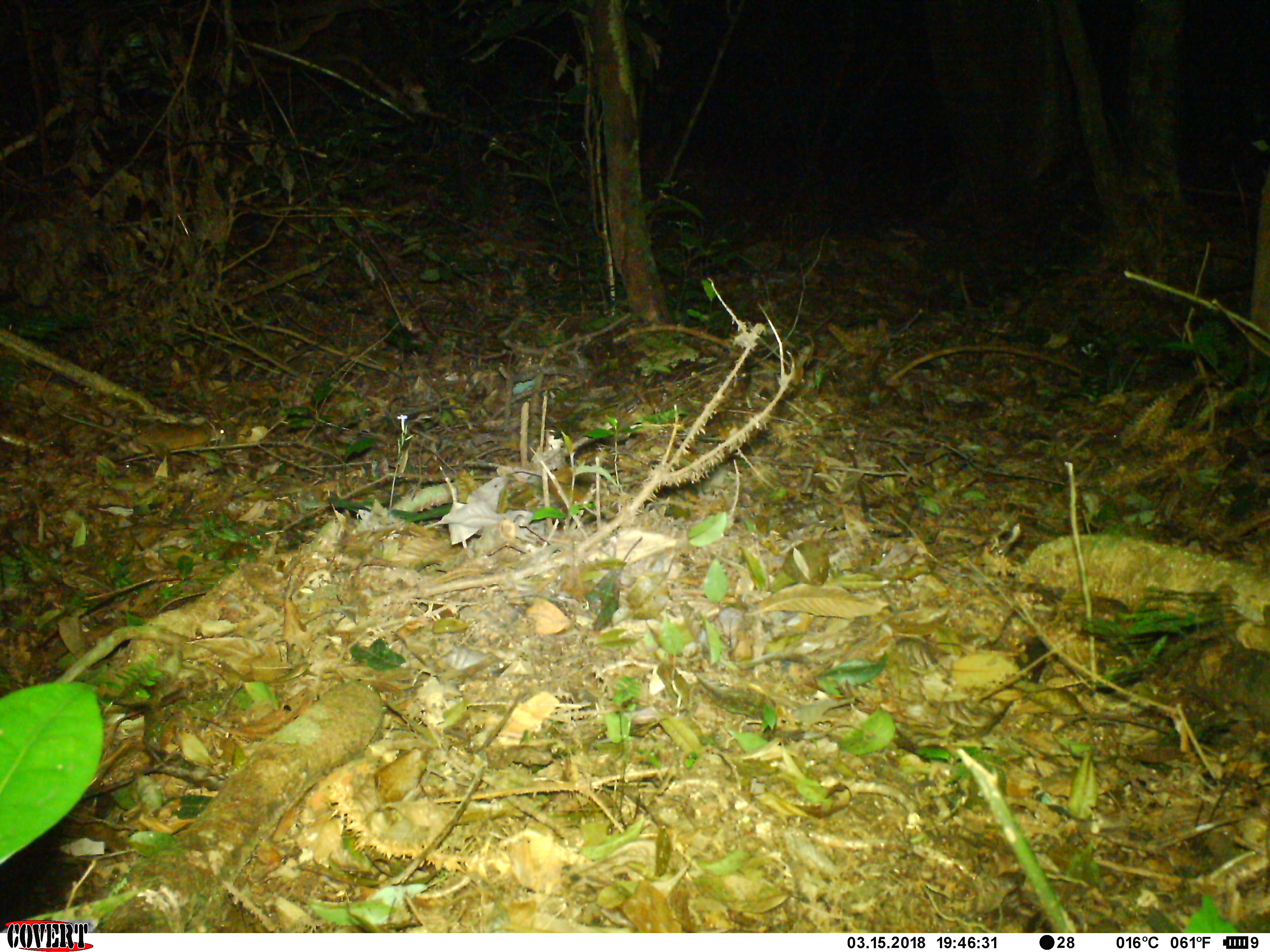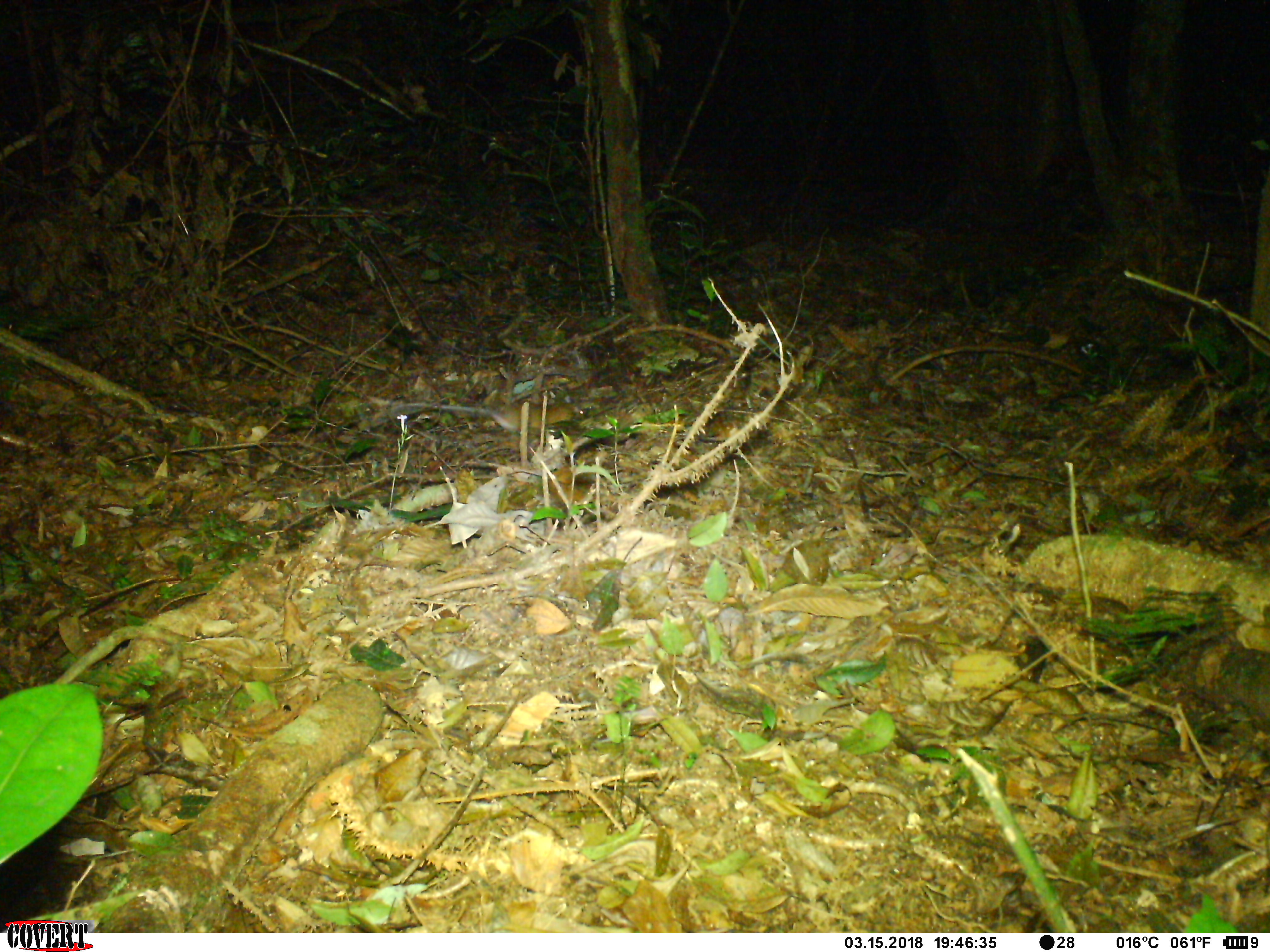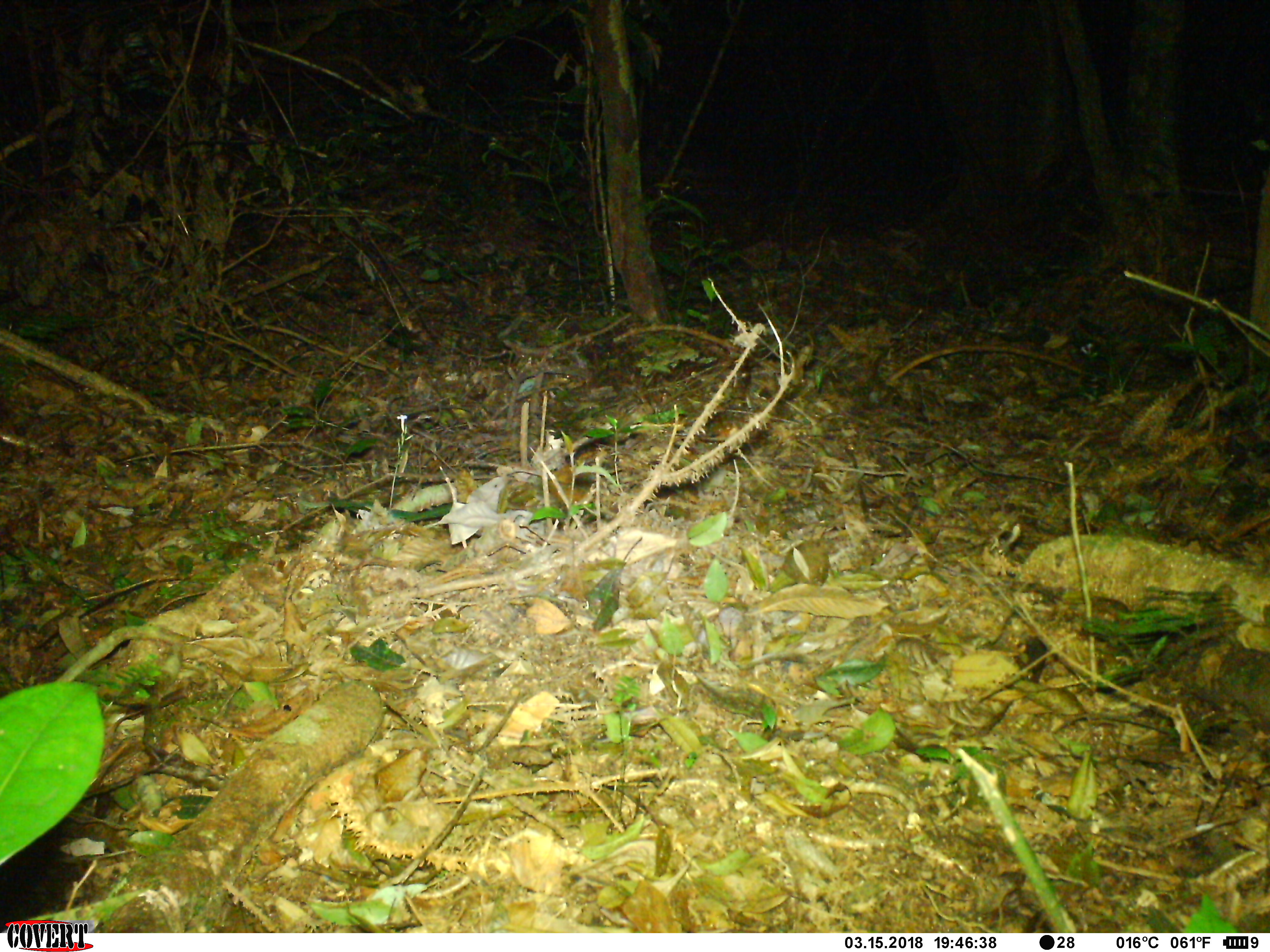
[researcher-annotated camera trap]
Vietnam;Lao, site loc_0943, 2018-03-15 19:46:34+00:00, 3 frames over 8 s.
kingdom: Animalia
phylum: Chordata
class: Mammalia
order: Rodentia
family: Muridae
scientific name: Muridae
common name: old-world mice and rats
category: unidentified murid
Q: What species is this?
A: Unidentified murid (old-world mice and rats) (Muridae).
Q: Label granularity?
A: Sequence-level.